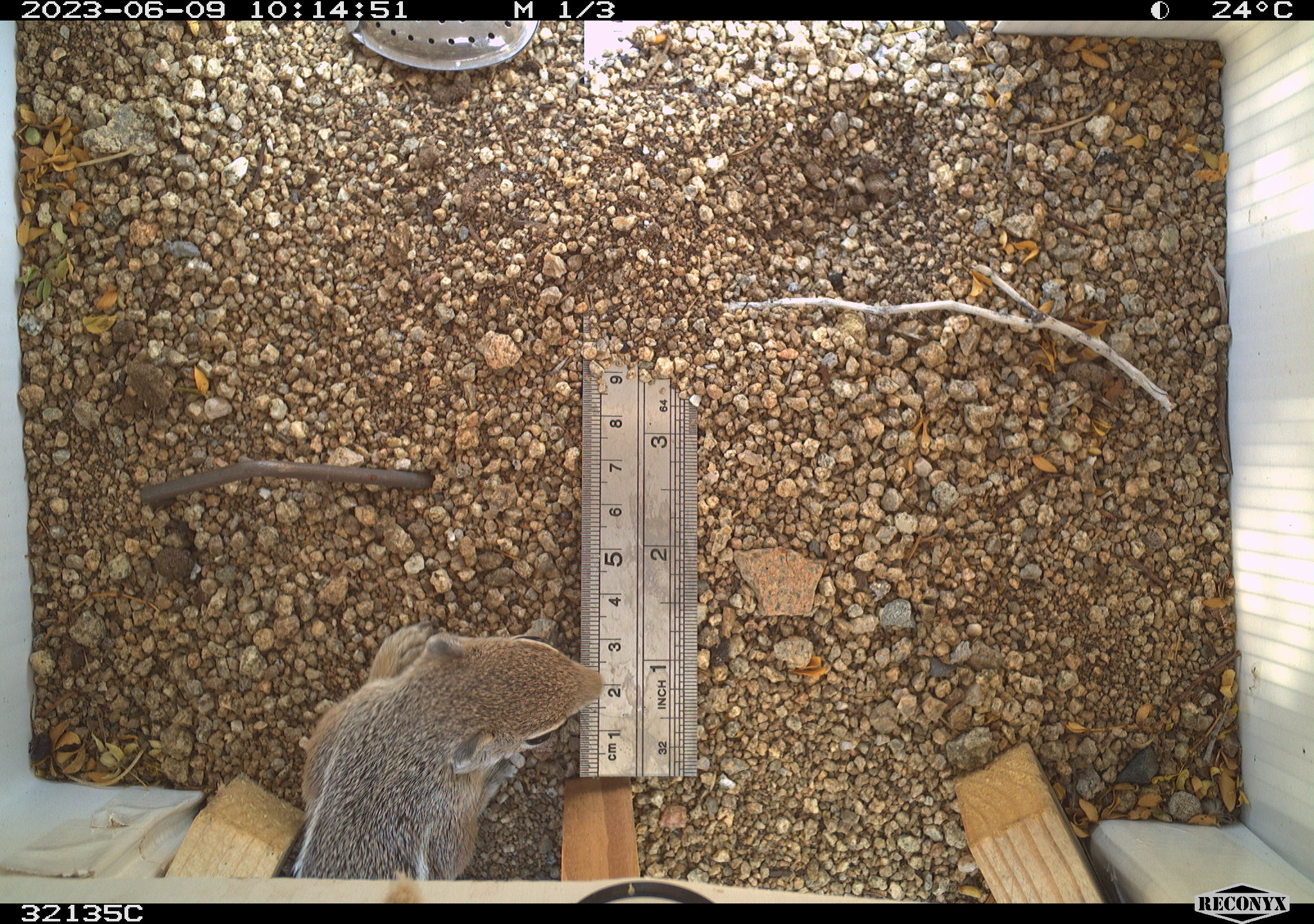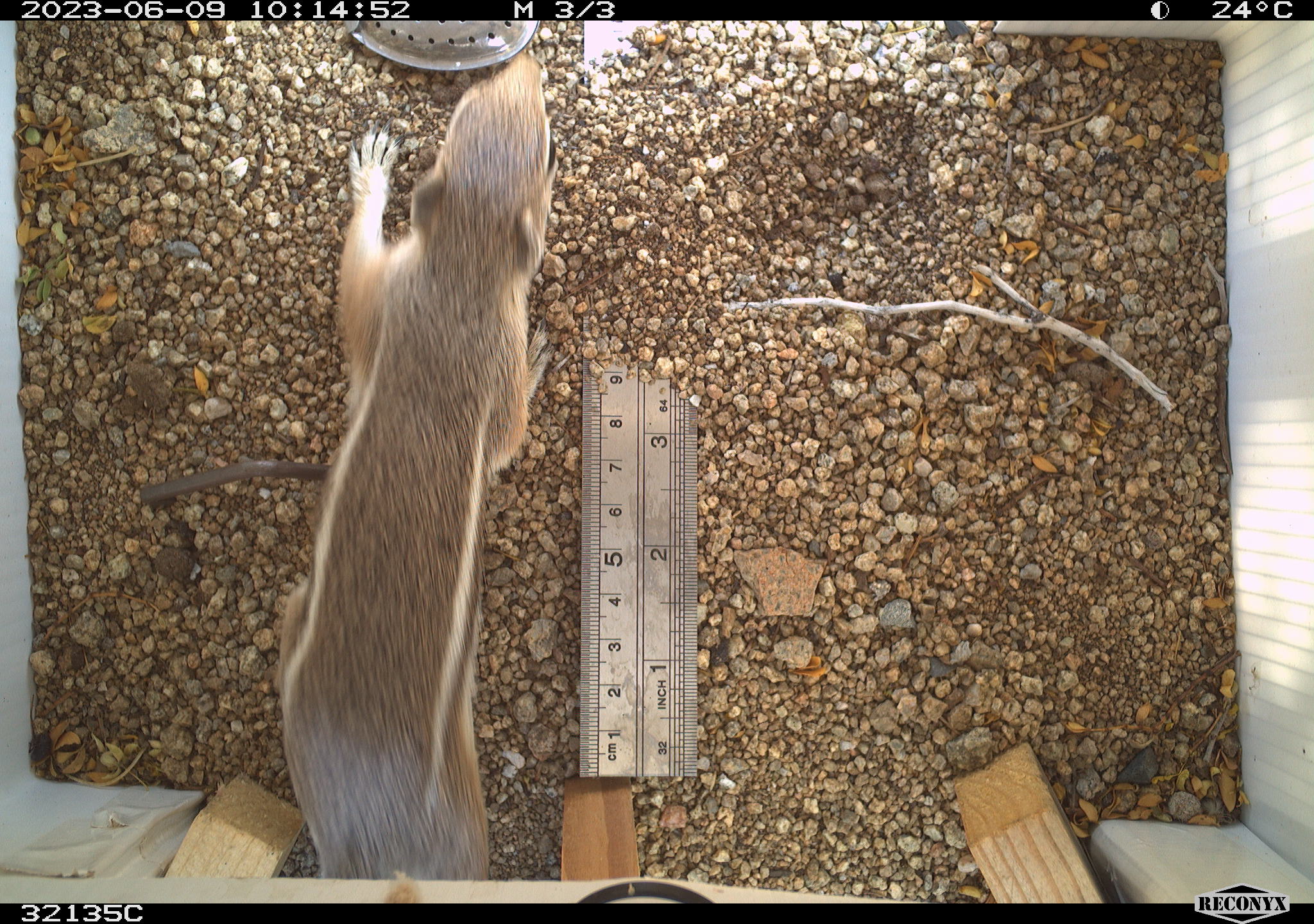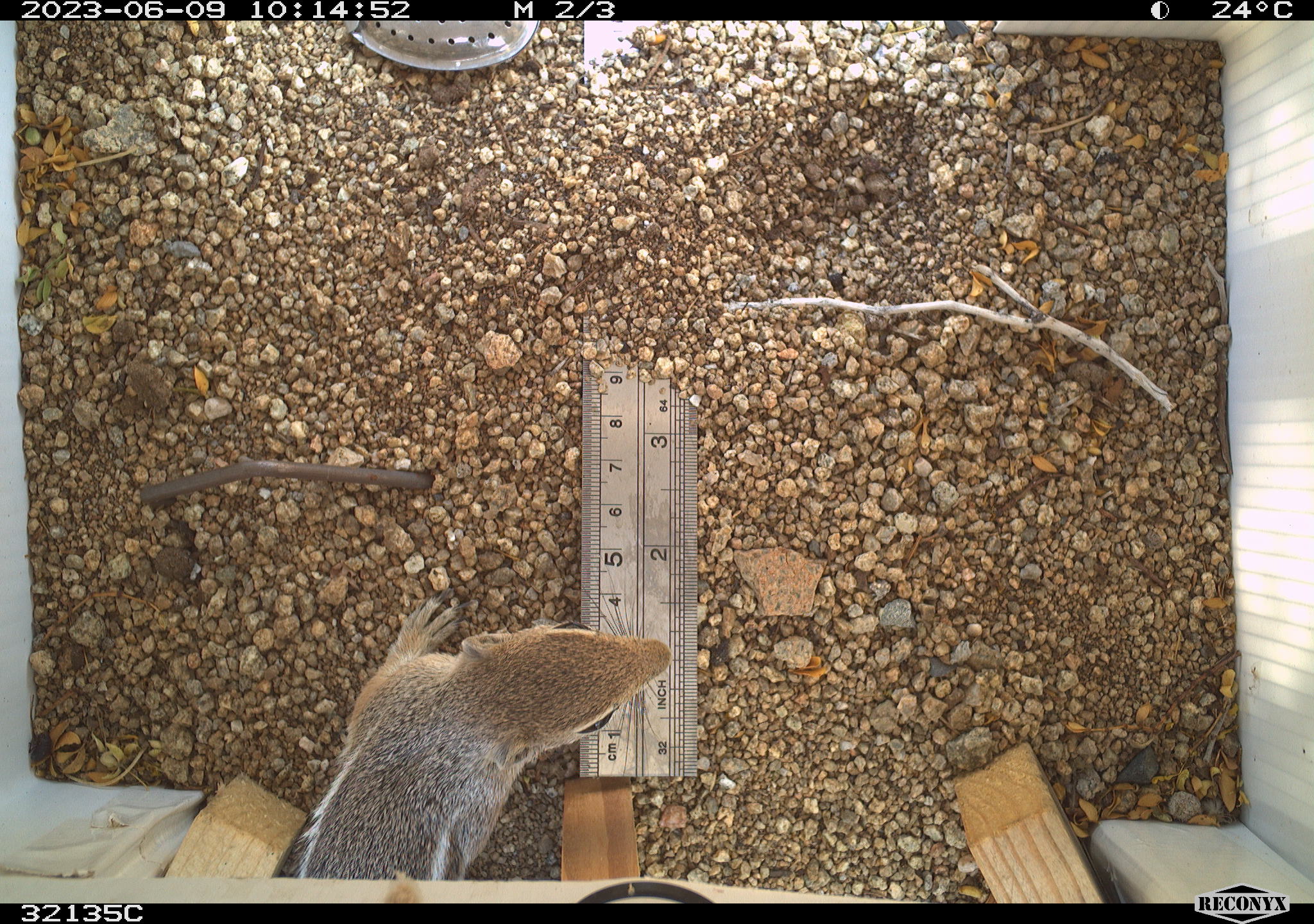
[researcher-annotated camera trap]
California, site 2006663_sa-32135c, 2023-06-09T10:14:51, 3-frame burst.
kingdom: Animalia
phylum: Chordata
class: Mammalia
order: Rodentia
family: Sciuridae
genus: Ammospermophilus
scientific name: Ammospermophilus leucurus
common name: white-tailed antelope squirrel